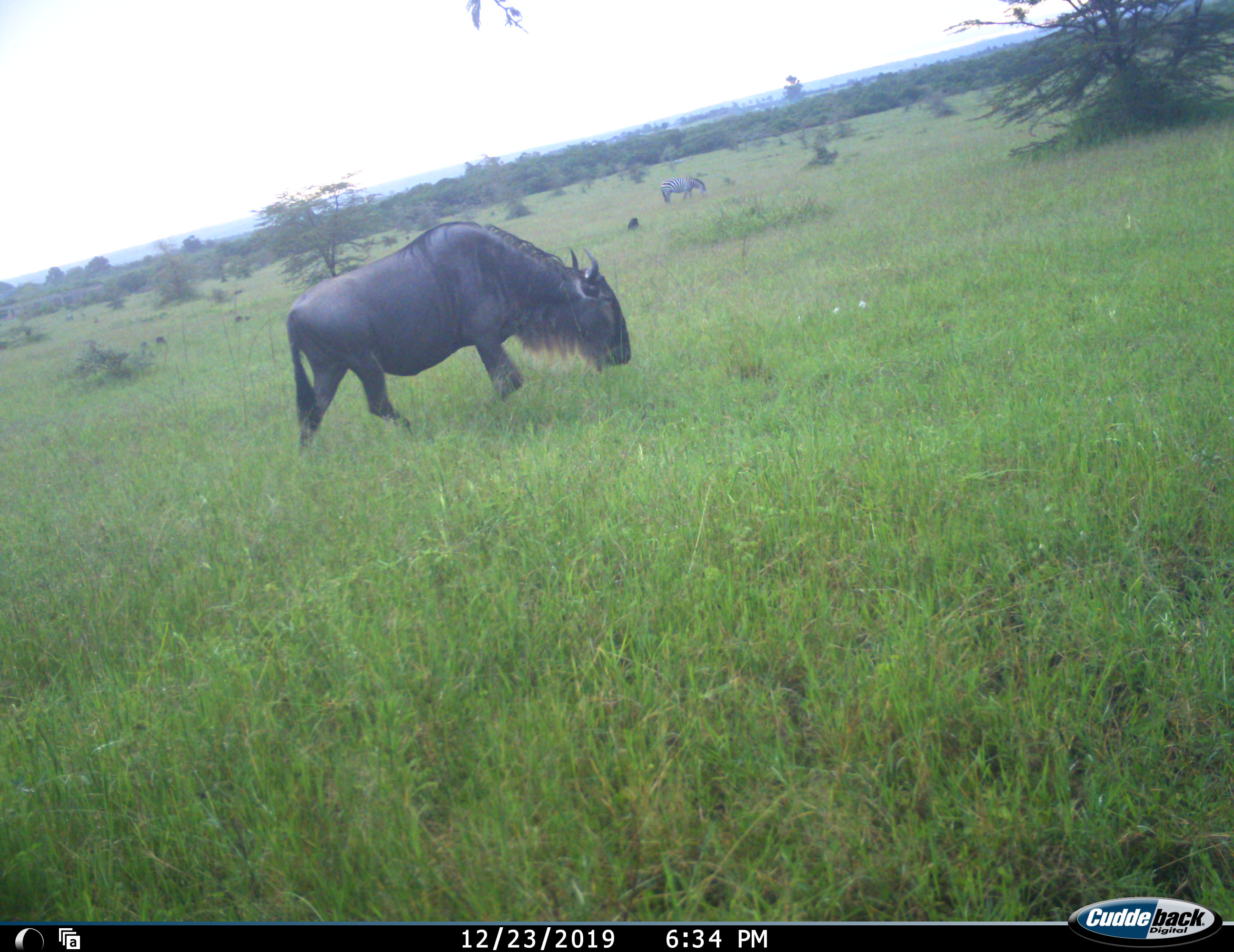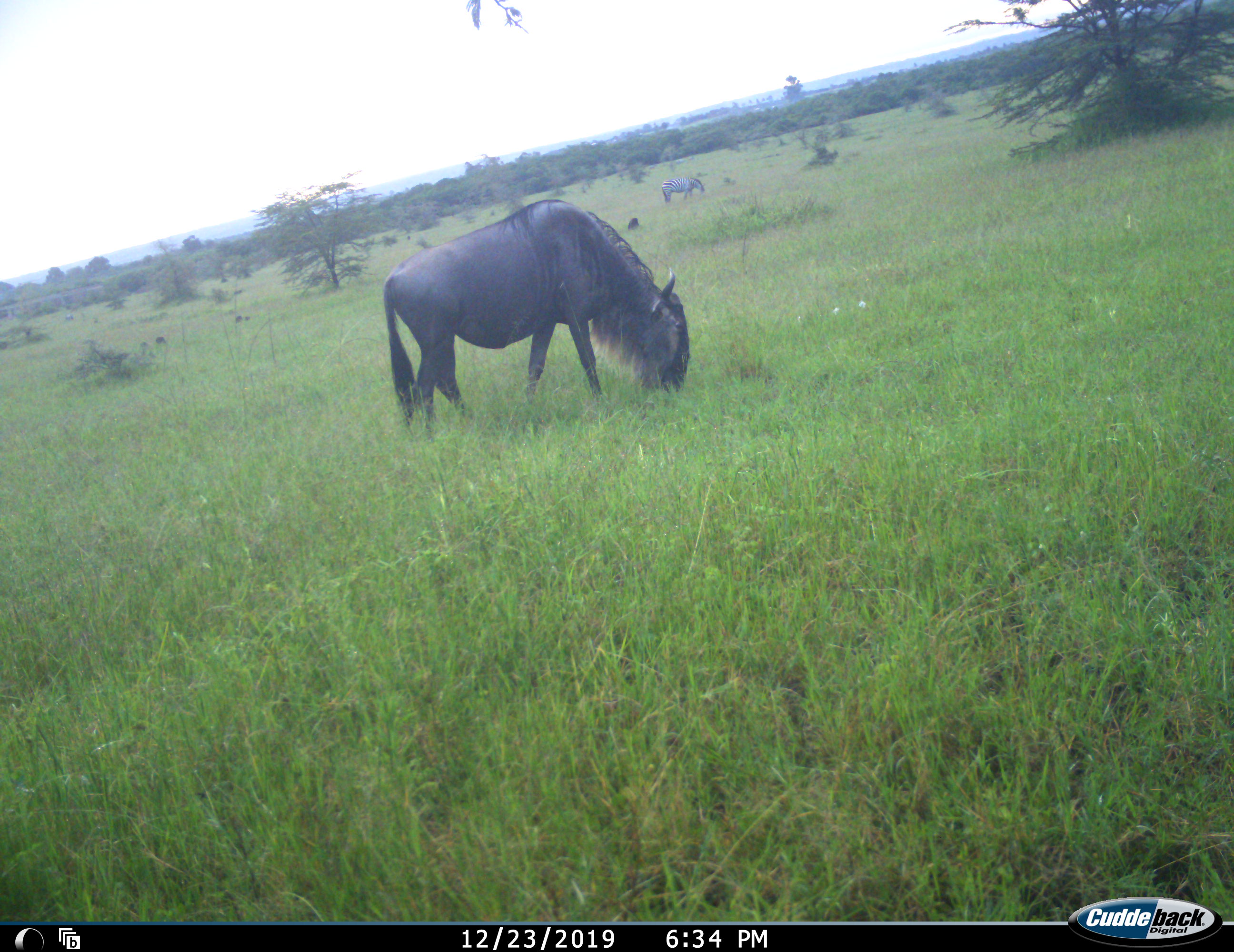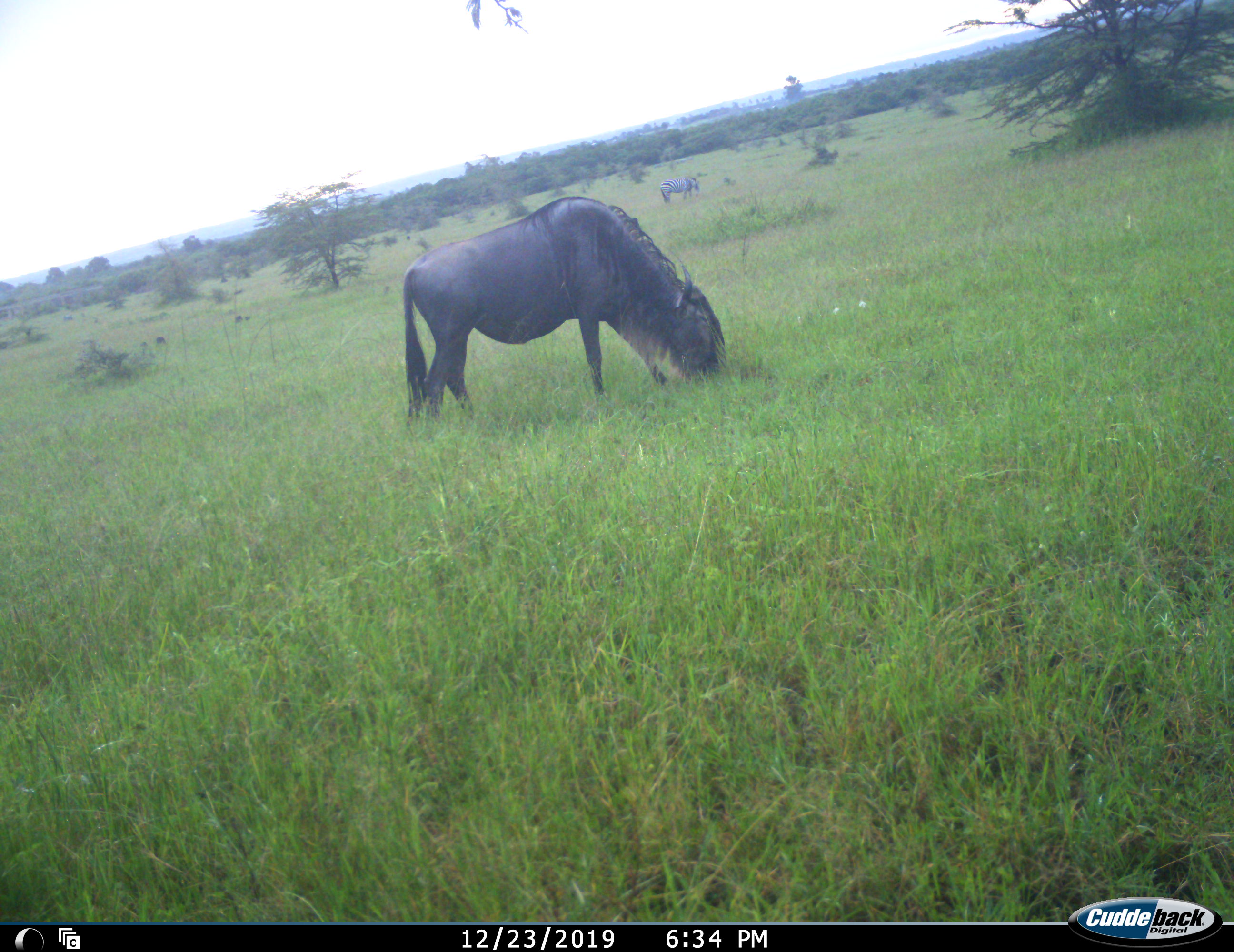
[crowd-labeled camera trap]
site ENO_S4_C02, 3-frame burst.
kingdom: Animalia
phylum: Chordata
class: Mammalia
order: Artiodactyla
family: Bovidae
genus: Connochaetes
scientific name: Connochaetes taurinus taurinus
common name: blue wildebeest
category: wildebeestblue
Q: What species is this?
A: Wildebeestblue (blue wildebeest) (Connochaetes taurinus taurinus).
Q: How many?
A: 1.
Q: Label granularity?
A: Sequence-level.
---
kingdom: Animalia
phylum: Chordata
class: Mammalia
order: Perissodactyla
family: Equidae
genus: Equus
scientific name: Equus quagga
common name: plains zebra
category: zebraplains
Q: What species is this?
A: Zebraplains (plains zebra) (Equus quagga).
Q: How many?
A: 1.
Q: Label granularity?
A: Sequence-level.